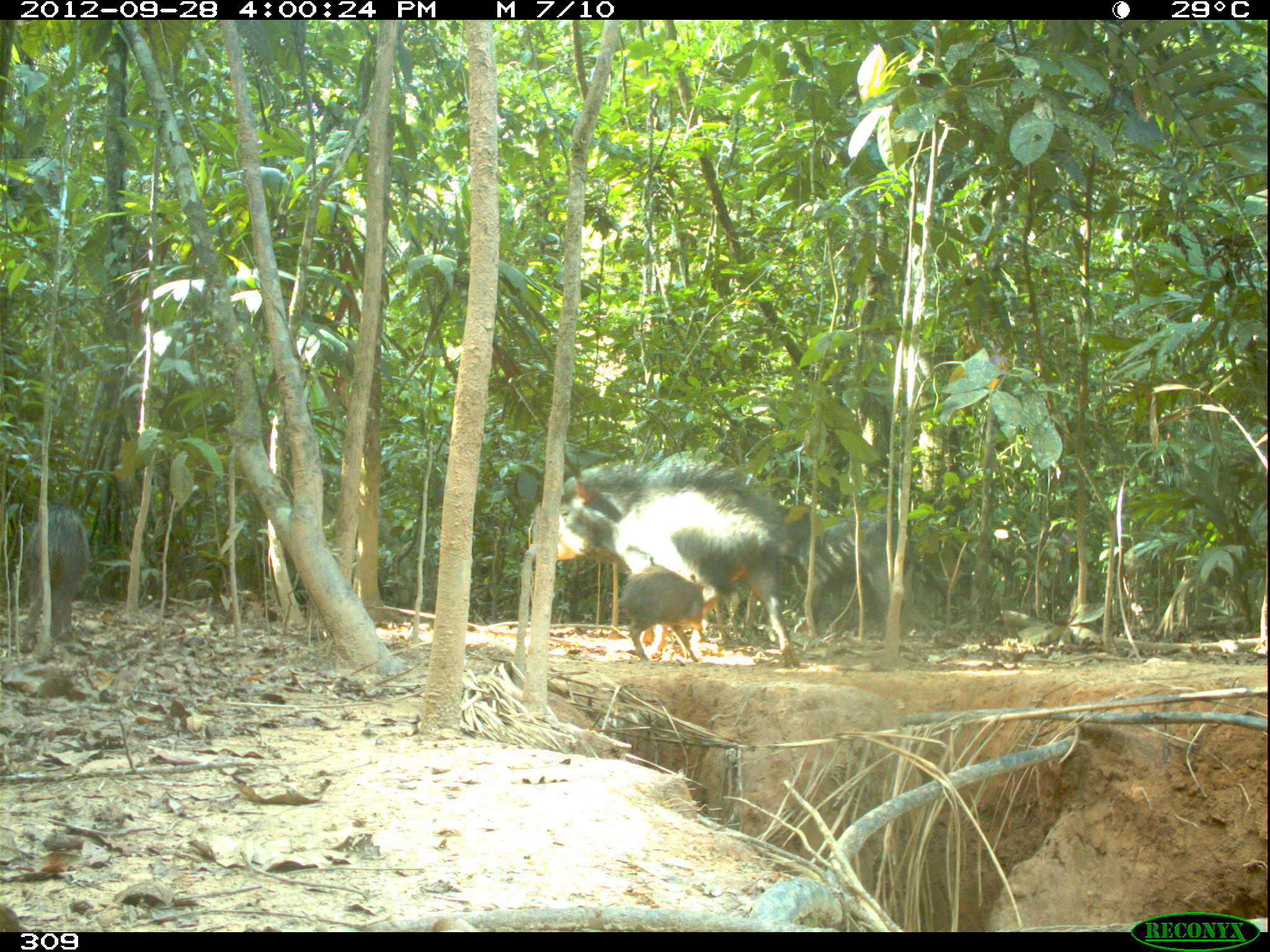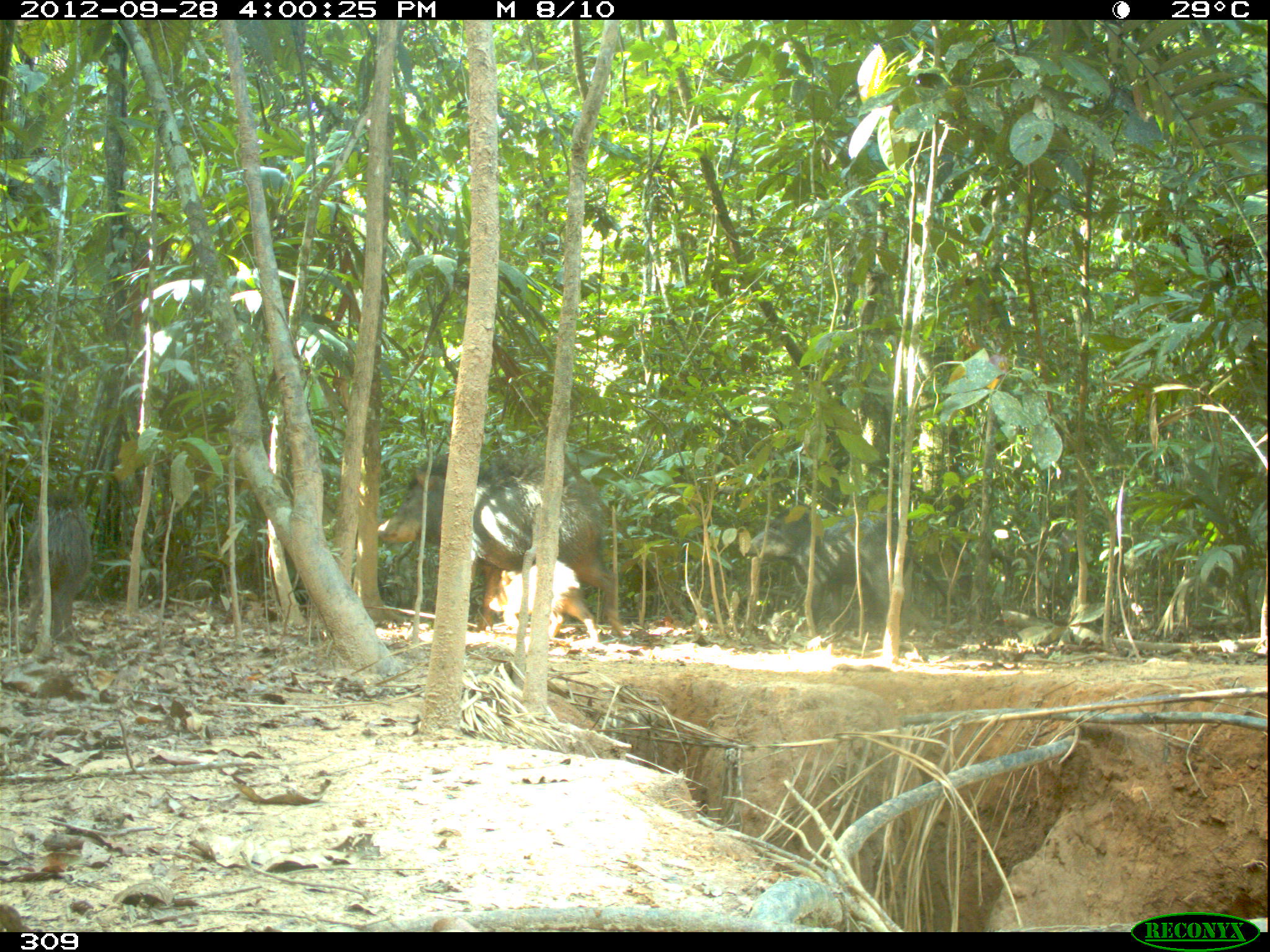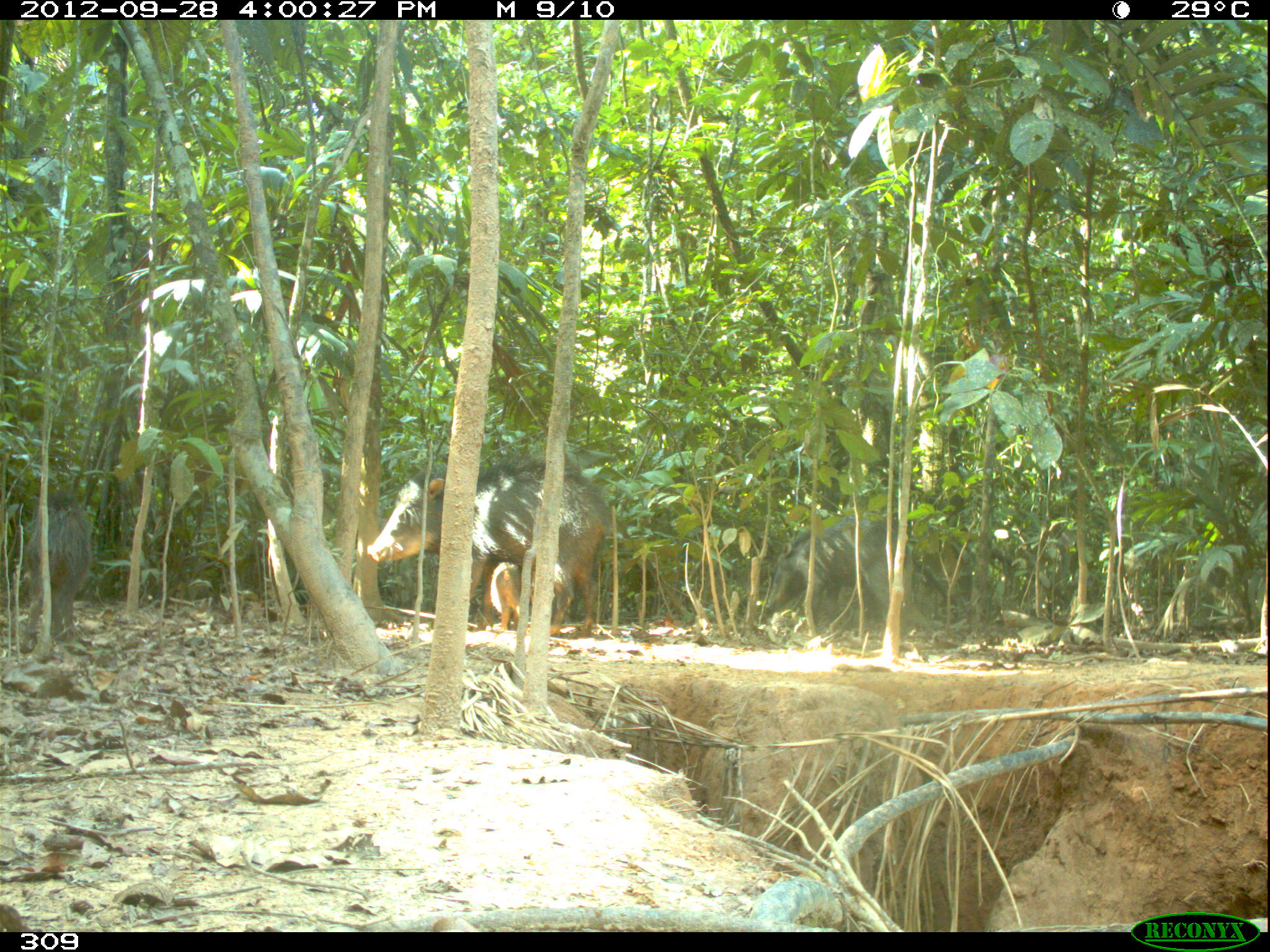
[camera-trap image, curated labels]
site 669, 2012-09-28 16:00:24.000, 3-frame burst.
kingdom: Animalia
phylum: Chordata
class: Mammalia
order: Artiodactyla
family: Tayassuidae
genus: Tayassu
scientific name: Tayassu pecari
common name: white-lipped peccary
Tayassu pecari (white-lipped peccary).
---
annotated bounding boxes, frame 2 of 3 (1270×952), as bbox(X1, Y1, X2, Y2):
tayassu pecari: bbox(377, 454, 626, 637); bbox(738, 503, 938, 641); bbox(18, 489, 91, 652); bbox(488, 561, 598, 645)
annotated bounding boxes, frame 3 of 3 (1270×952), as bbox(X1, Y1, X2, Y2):
tayassu pecari: bbox(366, 457, 609, 637); bbox(765, 512, 913, 636); bbox(19, 489, 91, 652); bbox(490, 562, 521, 631)